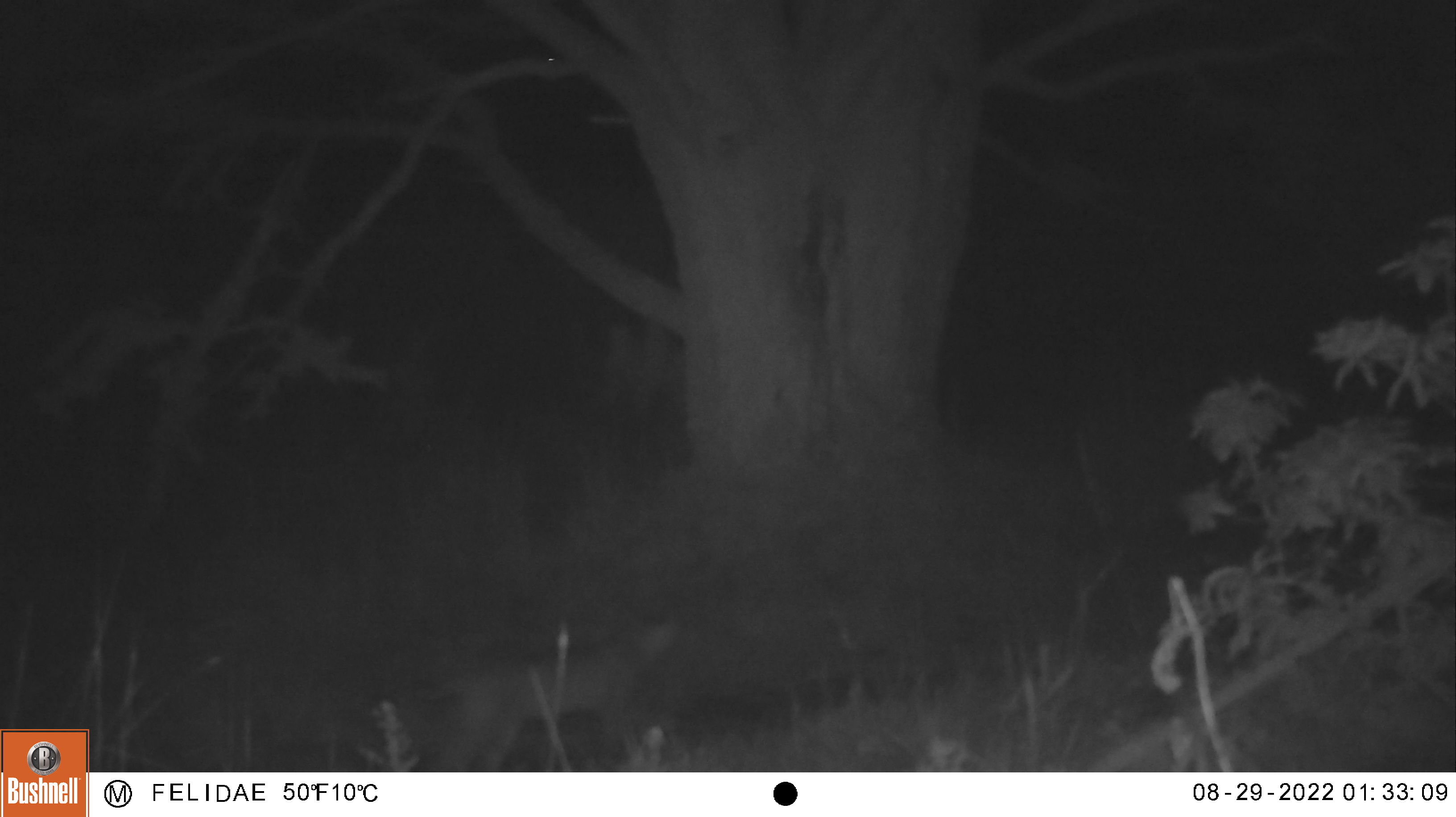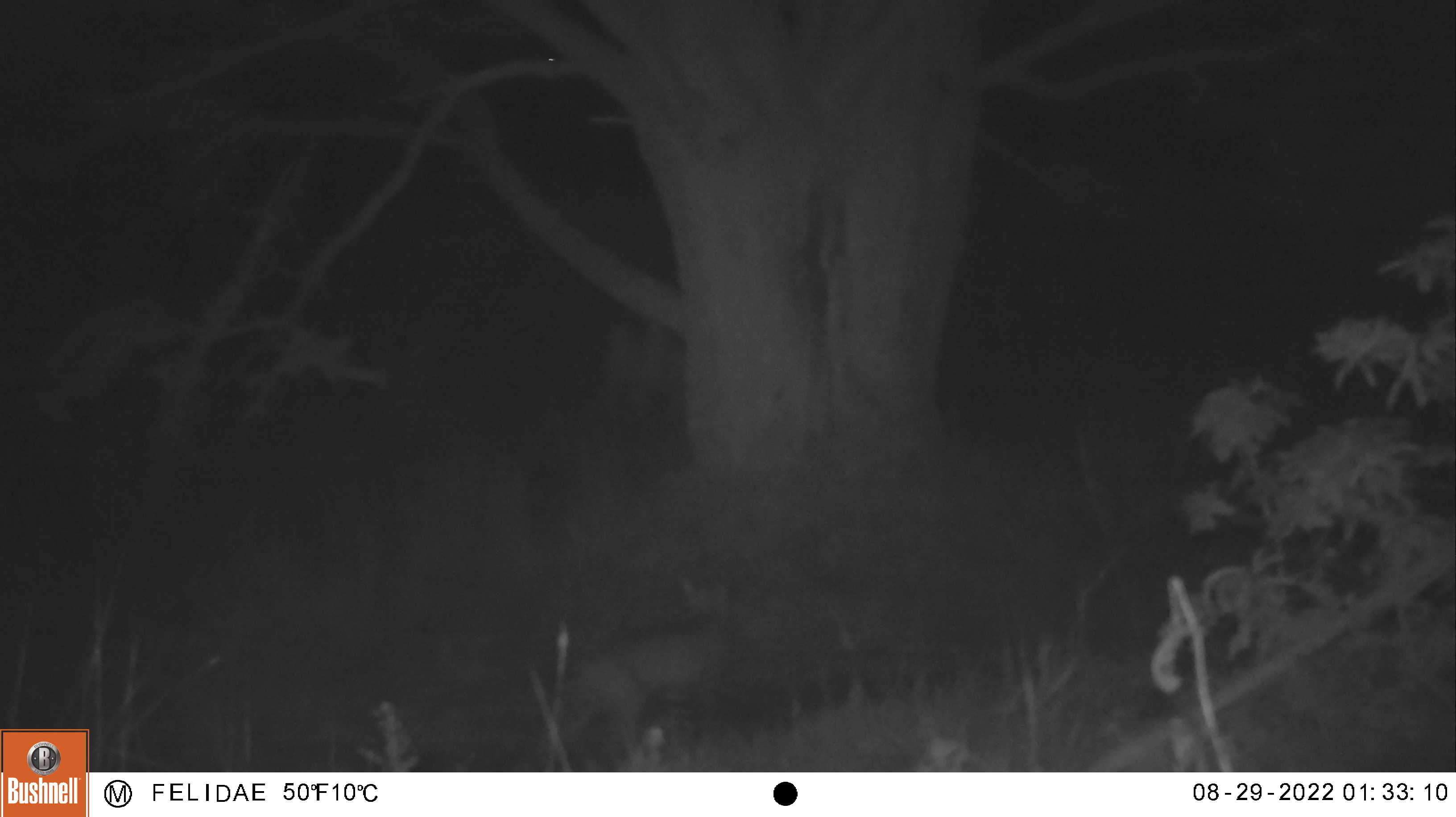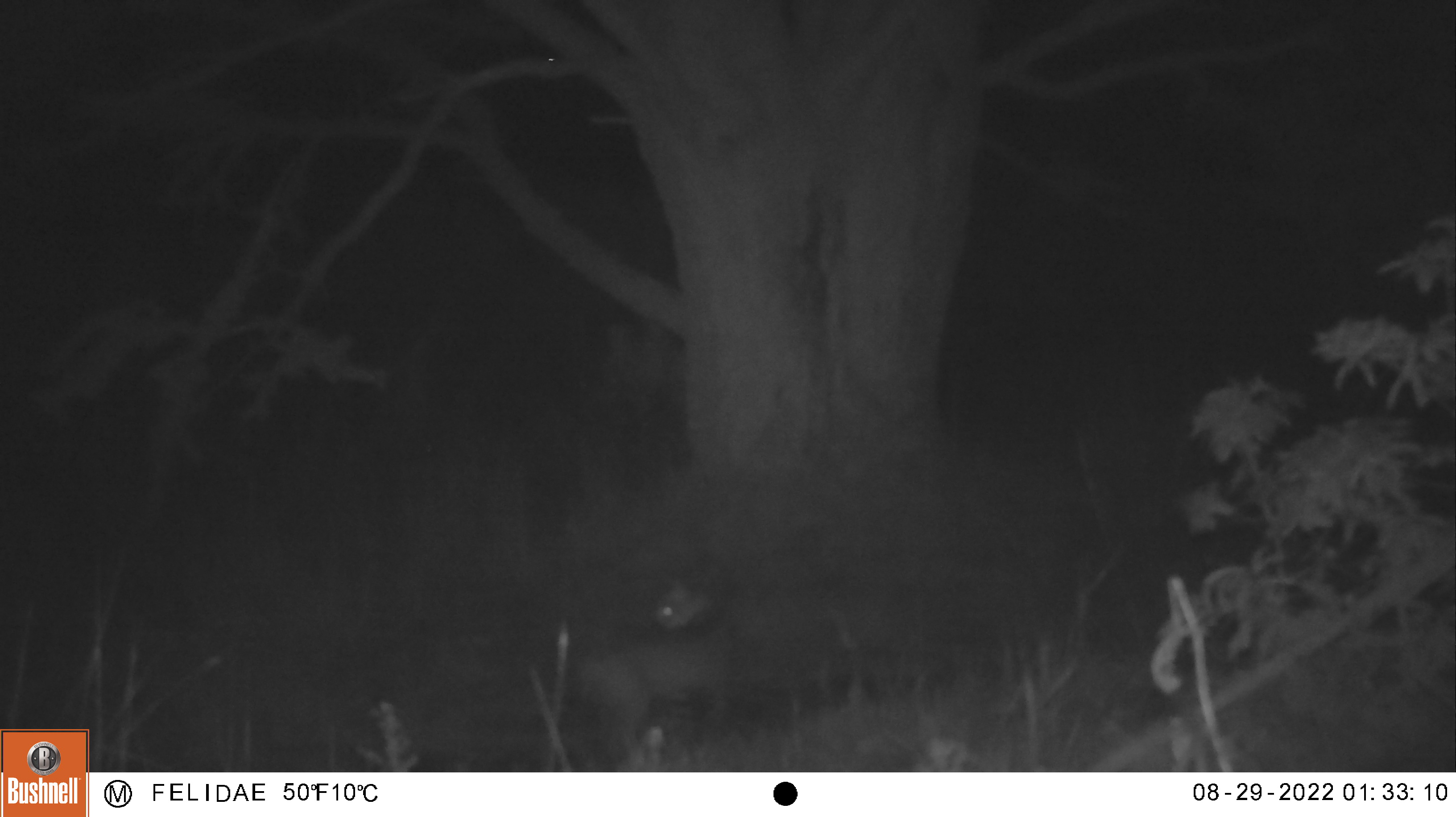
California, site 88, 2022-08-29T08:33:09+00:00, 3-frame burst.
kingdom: Animalia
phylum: Chordata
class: Mammalia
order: Carnivora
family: Felidae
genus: Lynx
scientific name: Lynx rufus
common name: bobcat